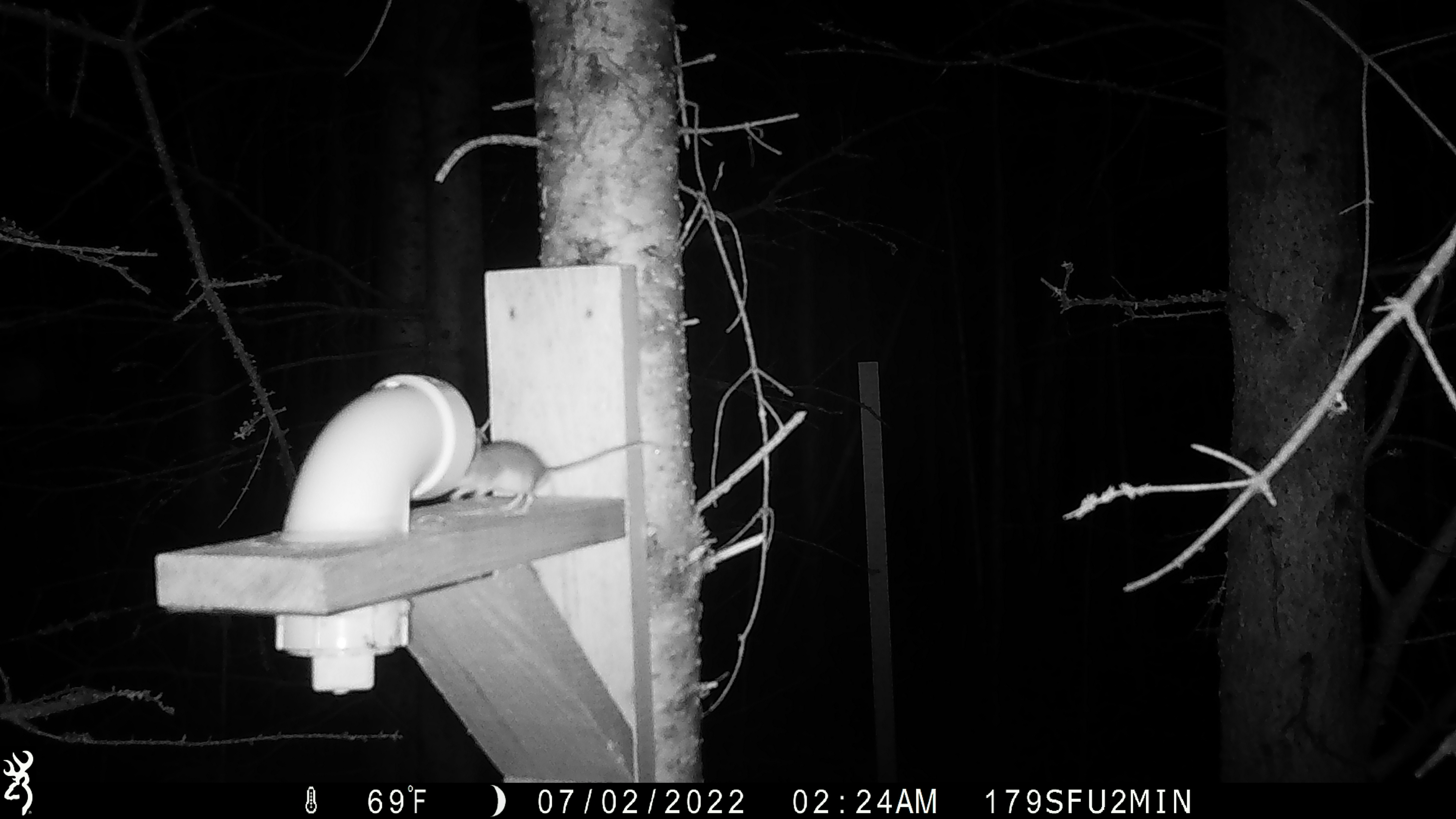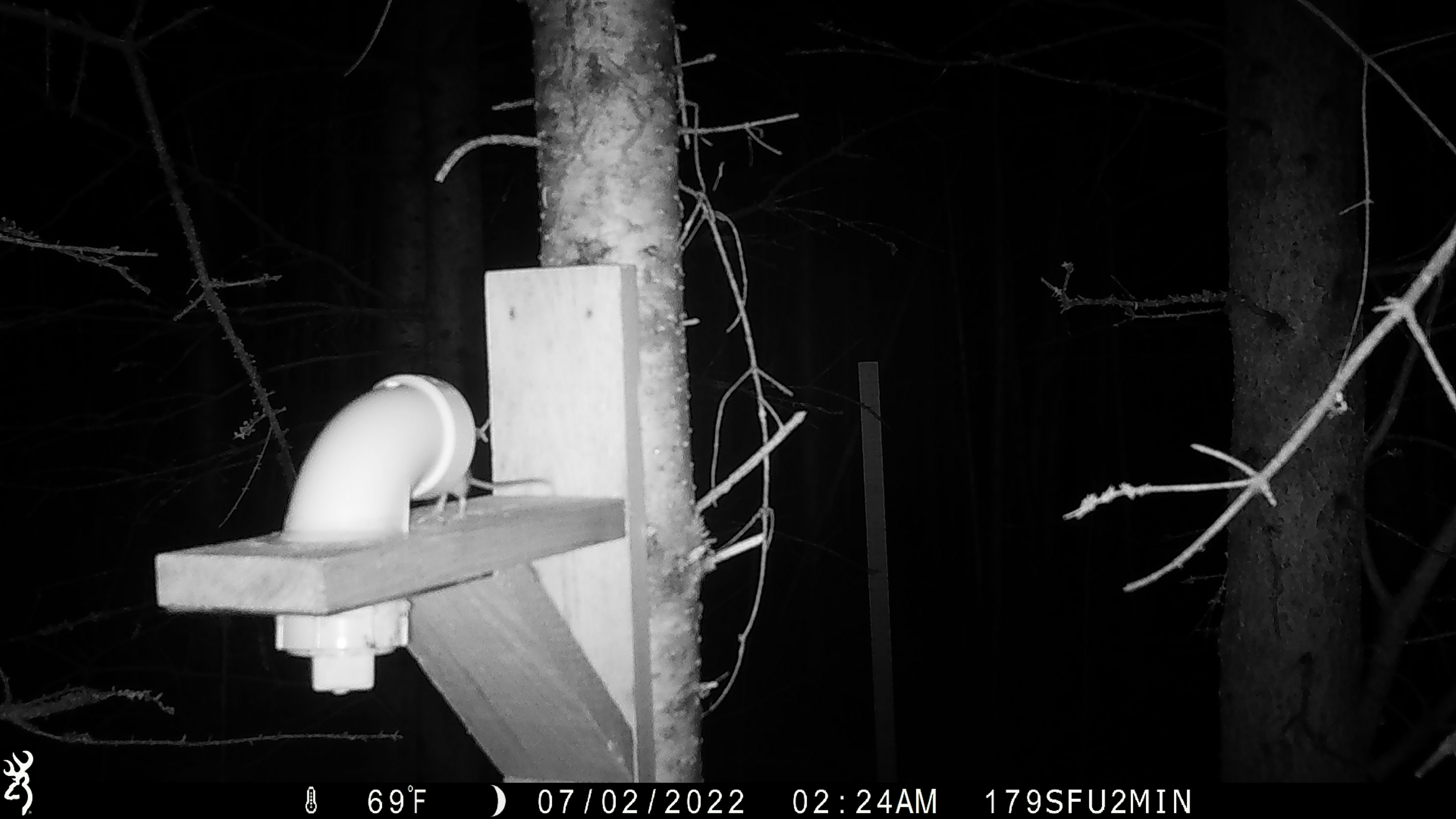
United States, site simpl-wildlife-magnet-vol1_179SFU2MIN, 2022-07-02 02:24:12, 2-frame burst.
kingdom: Animalia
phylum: Chordata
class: Mammalia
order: Rodentia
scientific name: Rodentia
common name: mouse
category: mouse sp.